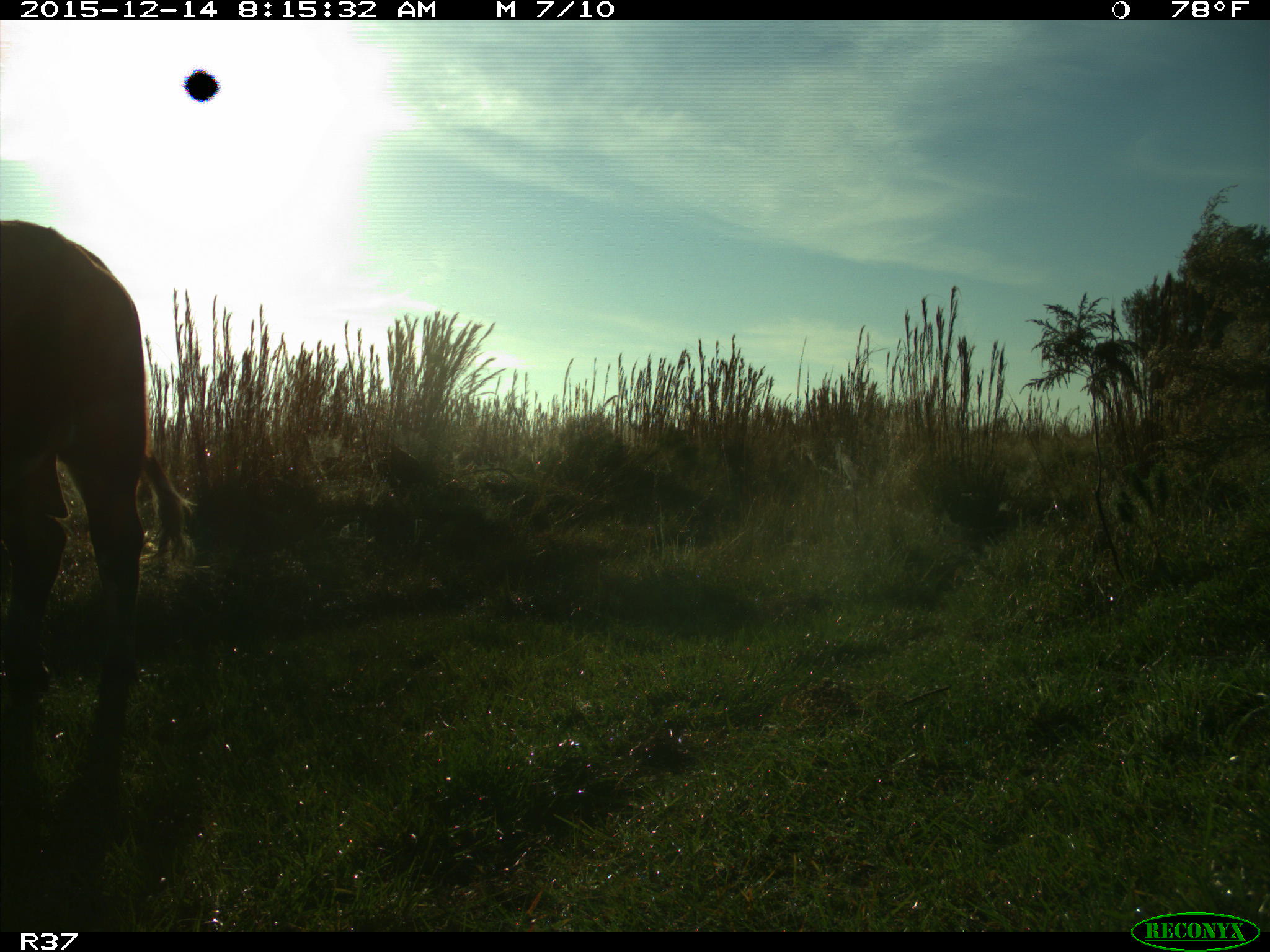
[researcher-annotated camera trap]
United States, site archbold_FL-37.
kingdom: Animalia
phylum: Chordata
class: Mammalia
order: Artiodactyla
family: Bovidae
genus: Bos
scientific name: Bos taurus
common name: domestic cow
Bos taurus (domestic cow).